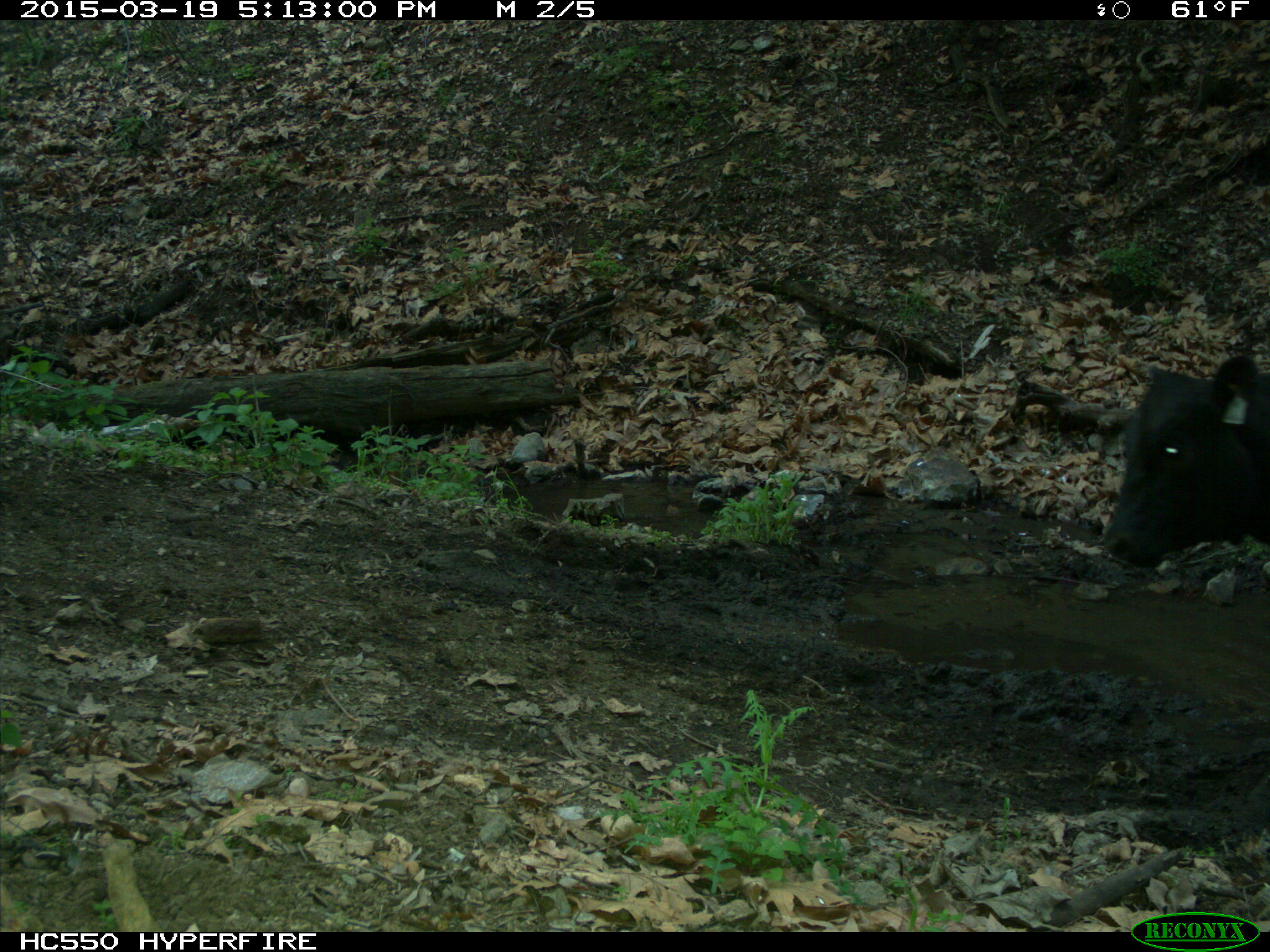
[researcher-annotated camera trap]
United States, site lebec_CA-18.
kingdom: Animalia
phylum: Chordata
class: Mammalia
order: Artiodactyla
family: Bovidae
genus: Bos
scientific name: Bos taurus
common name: domestic cow